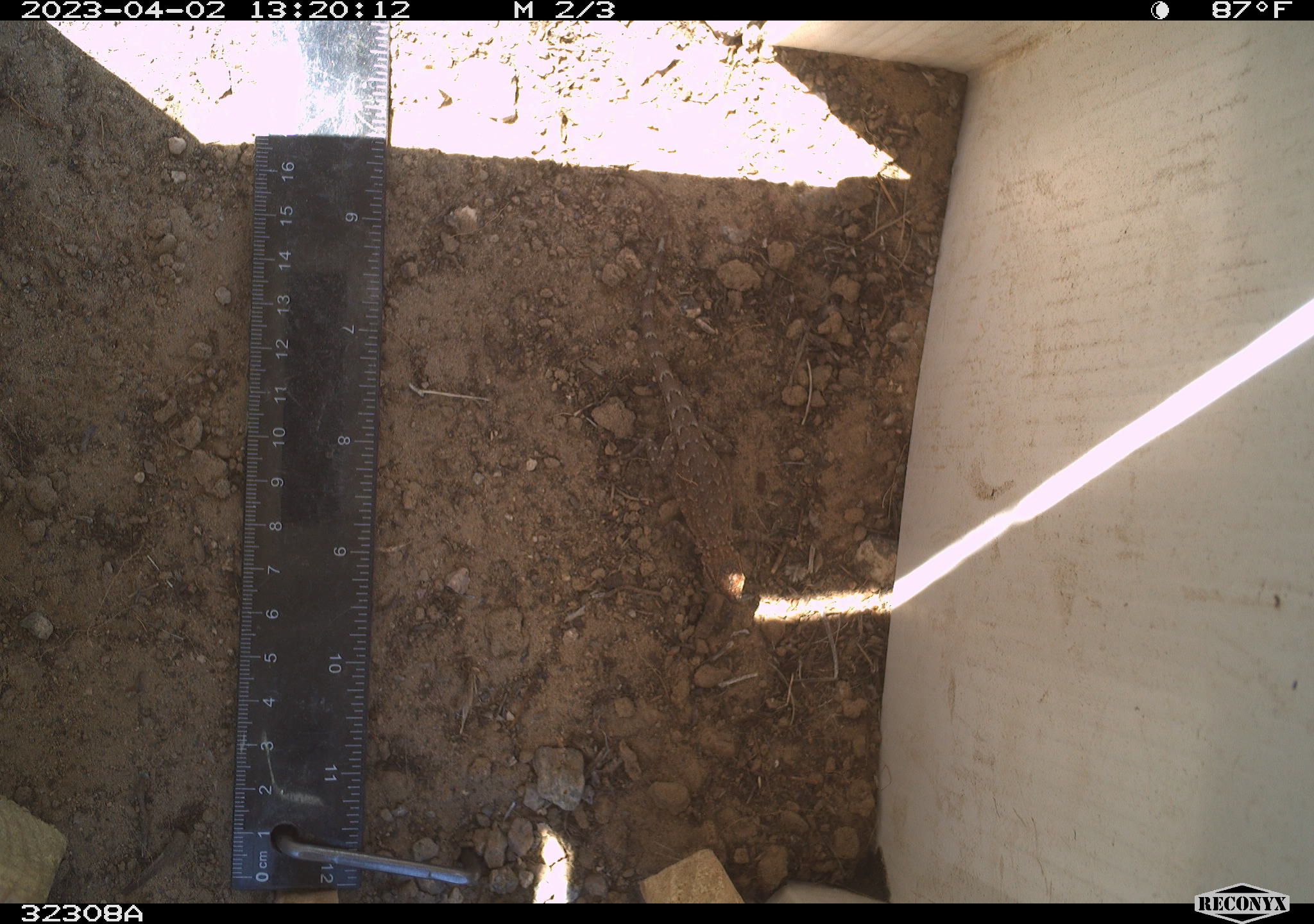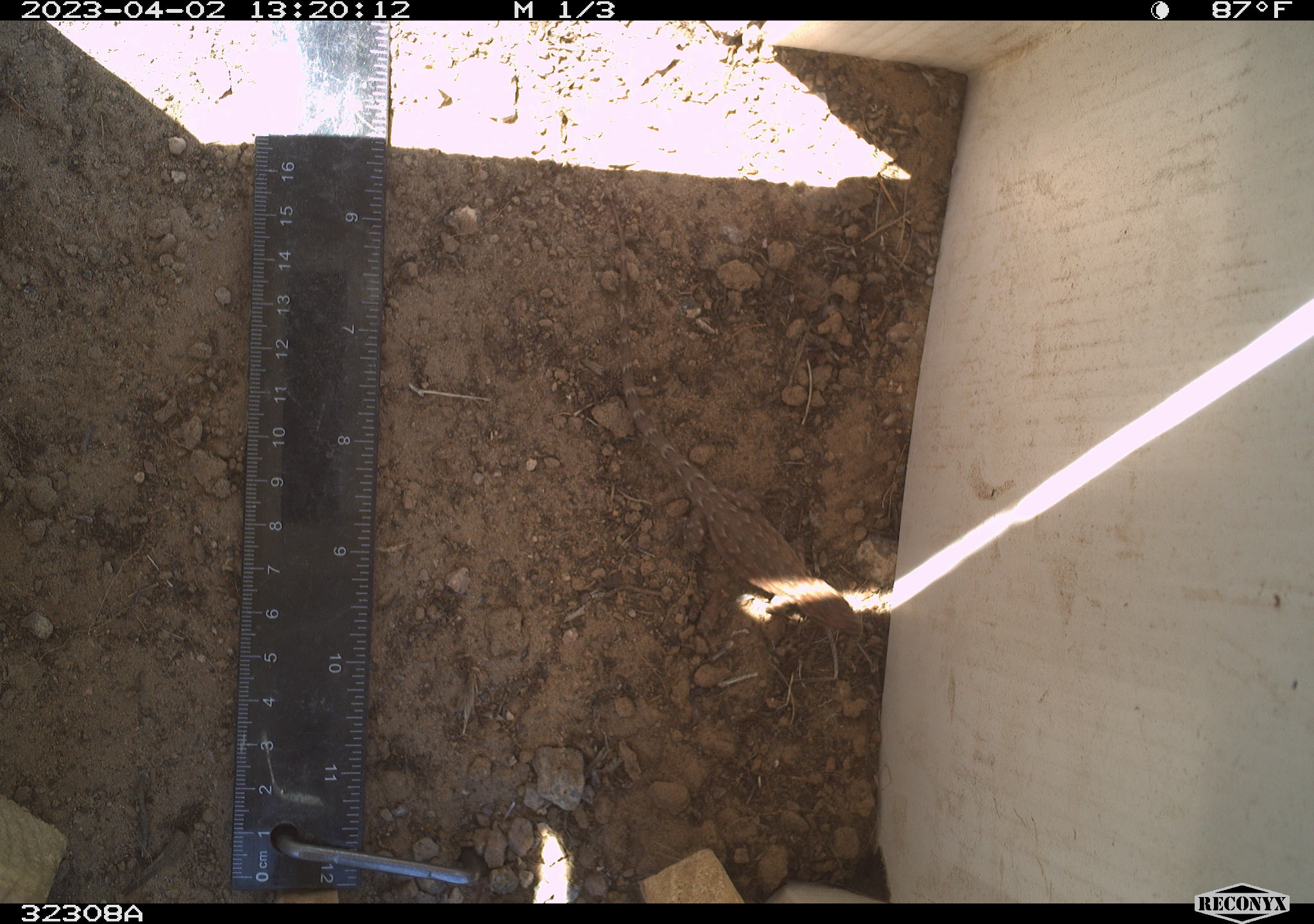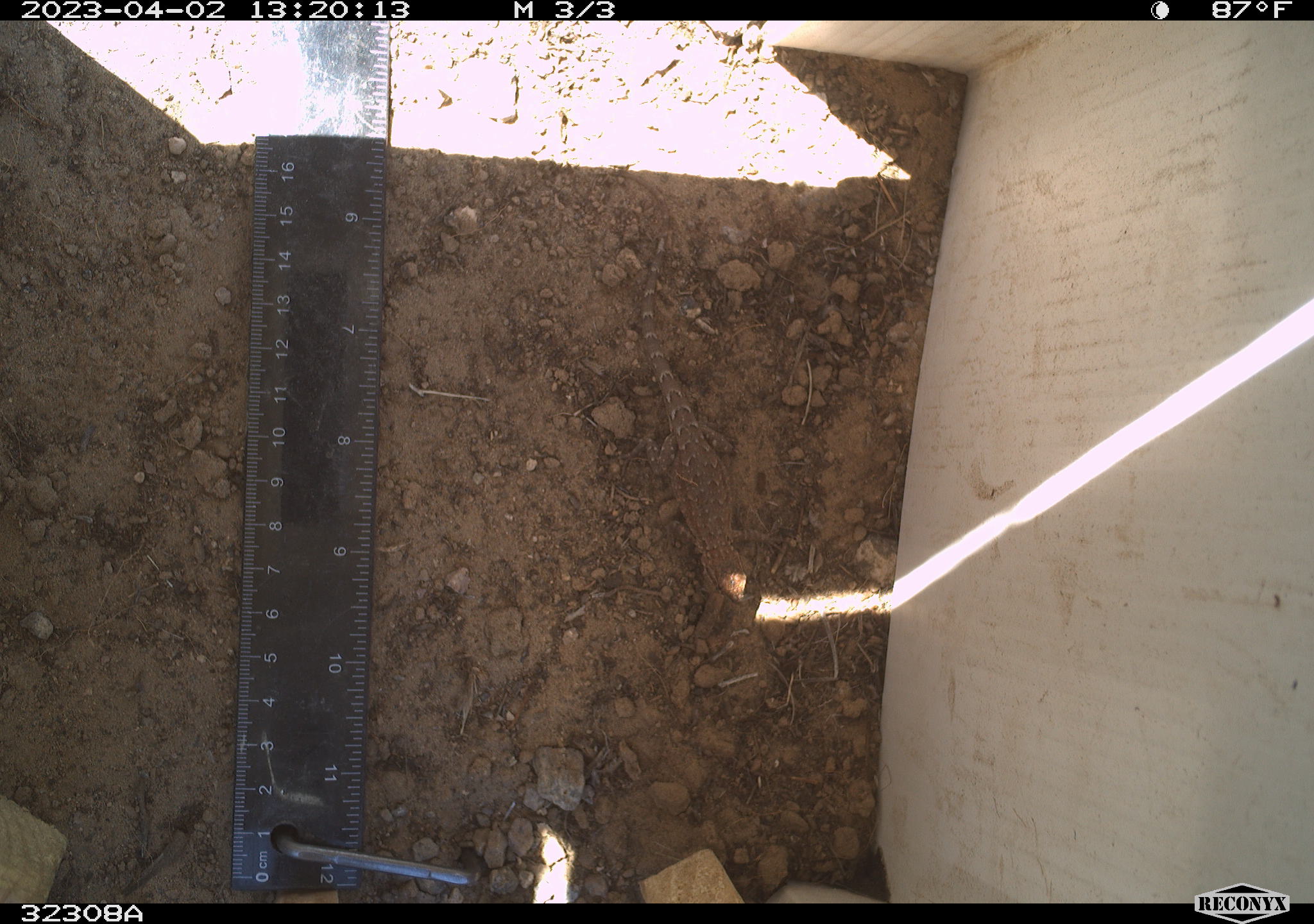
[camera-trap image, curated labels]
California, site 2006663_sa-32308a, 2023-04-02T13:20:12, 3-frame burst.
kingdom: Animalia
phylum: Chordata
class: Reptilia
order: Squamata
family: Phrynosomatidae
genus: Sceloporus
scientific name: Sceloporus graciosus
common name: common sagebrush lizard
Common sagebrush lizard (Sceloporus graciosus).